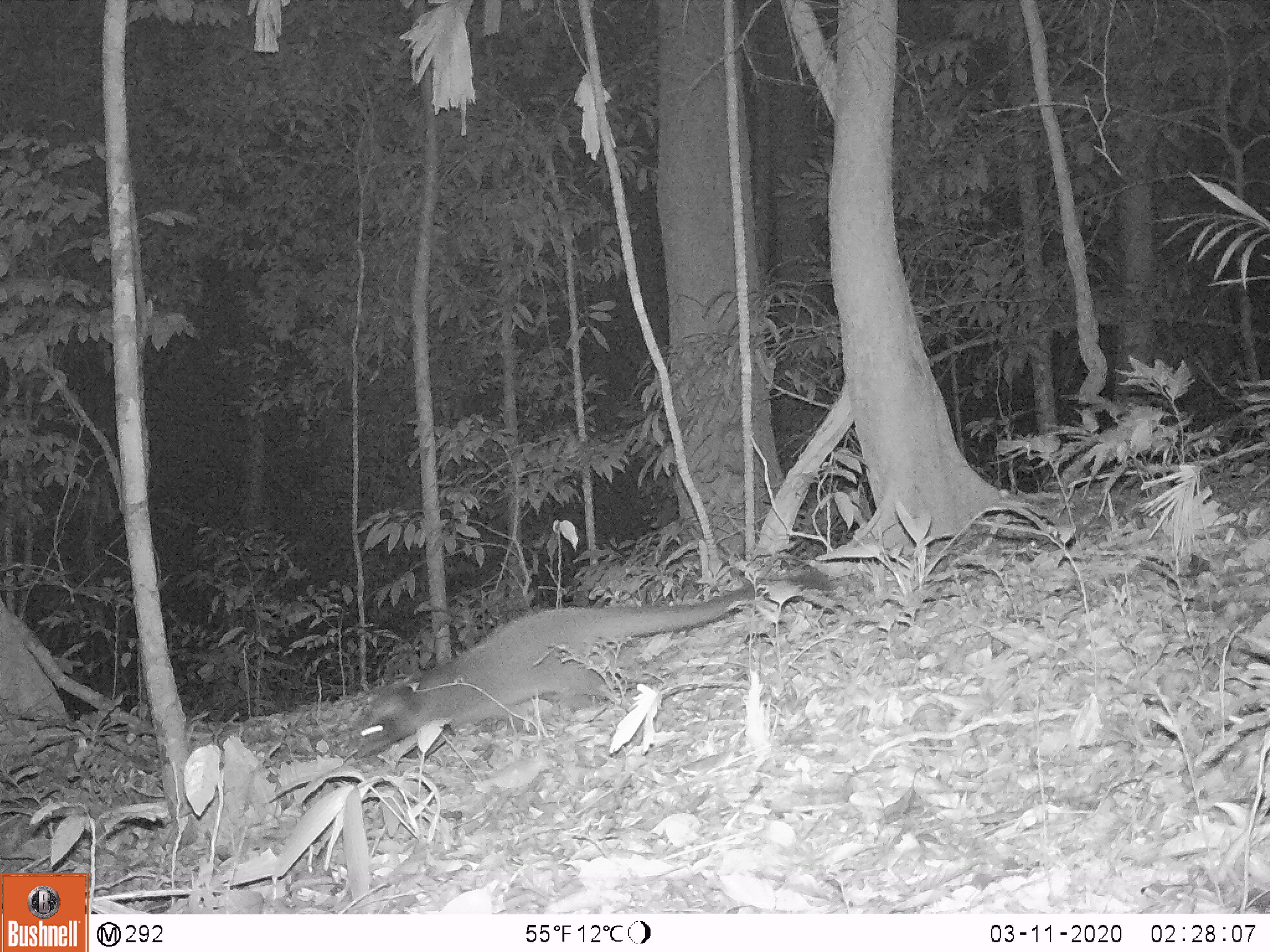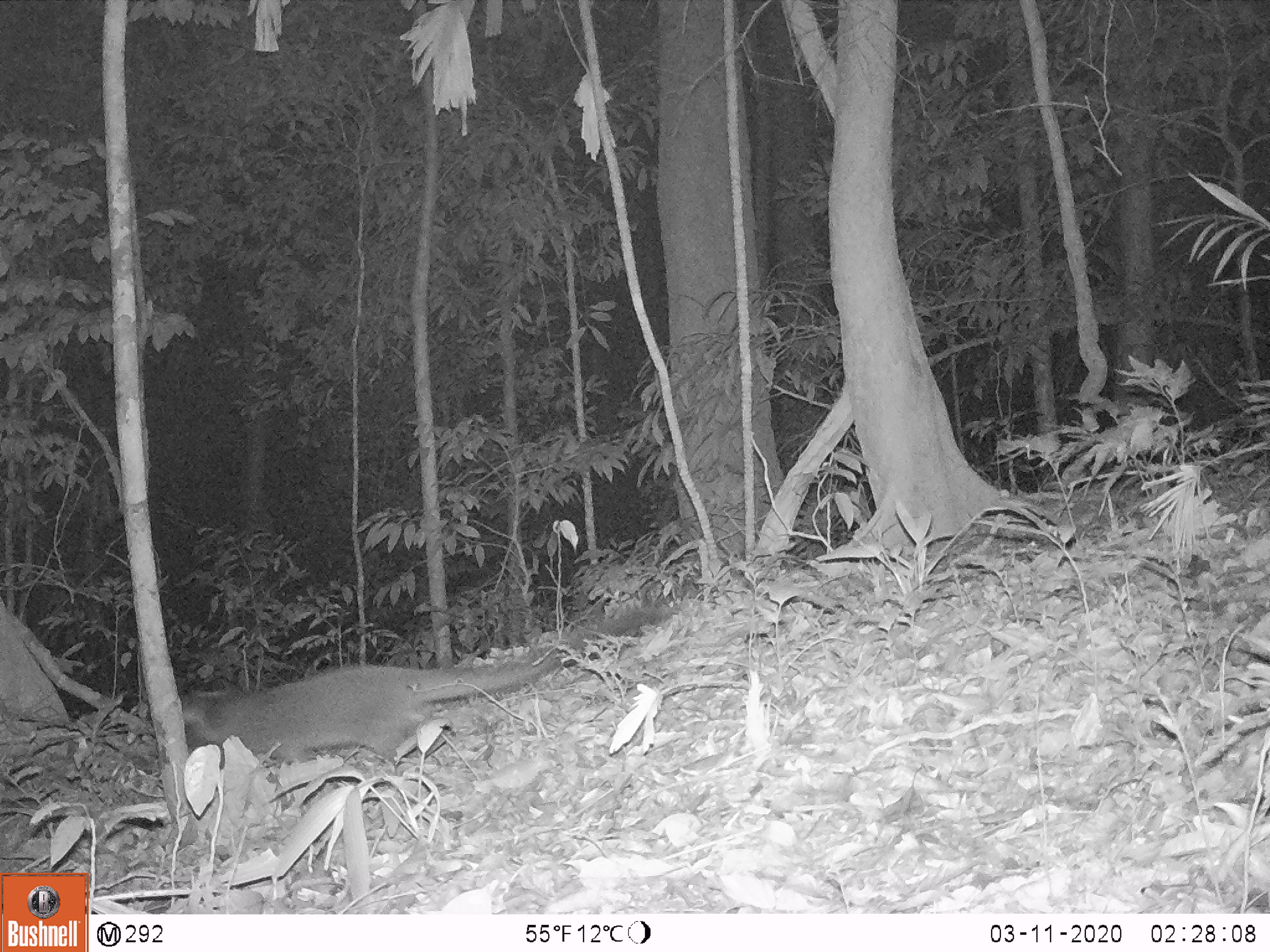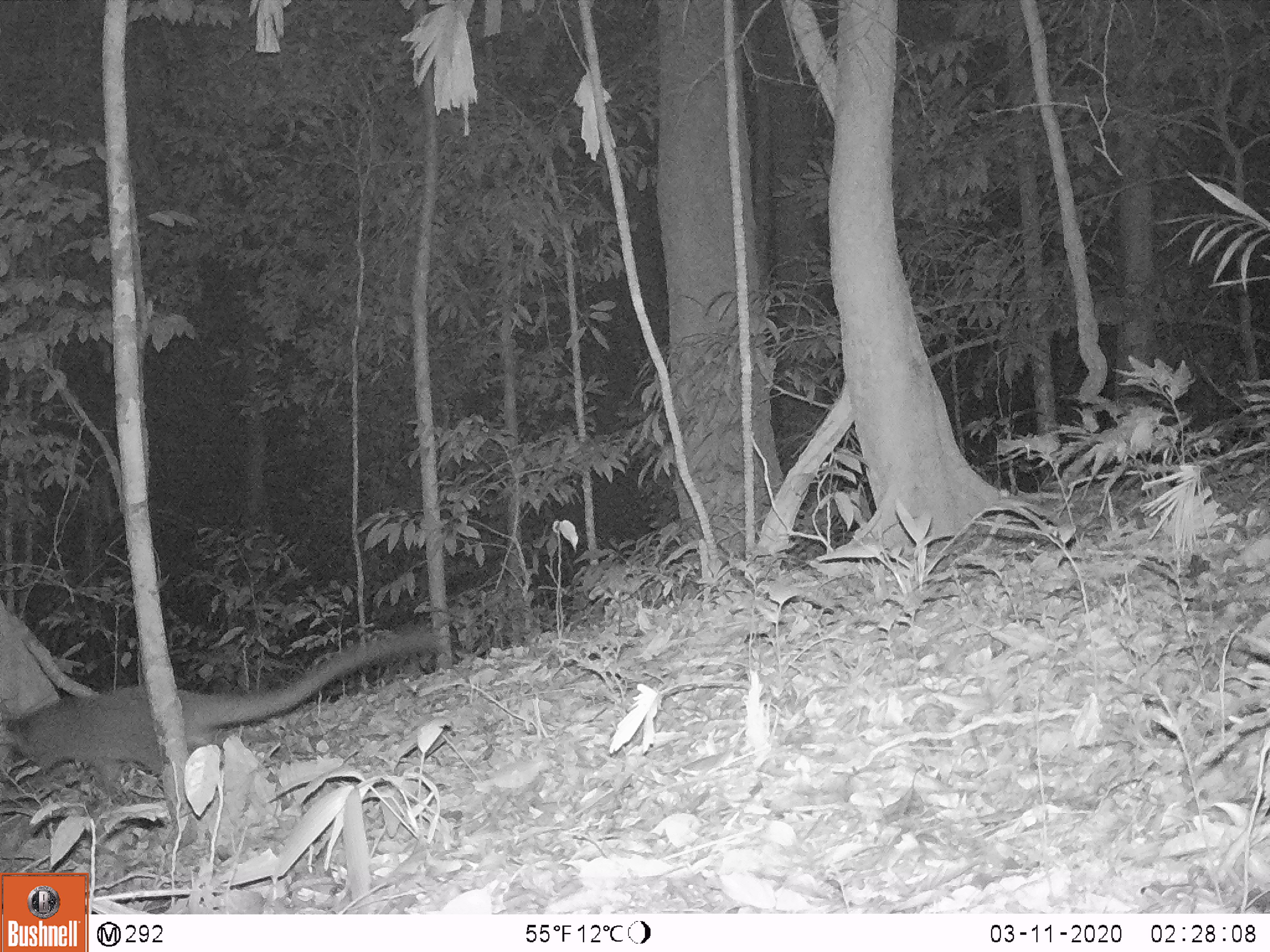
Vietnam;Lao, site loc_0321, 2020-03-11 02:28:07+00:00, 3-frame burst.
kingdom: Animalia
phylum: Chordata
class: Mammalia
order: Carnivora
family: Viverridae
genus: Paguma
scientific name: Paguma larvata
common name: masked palm civet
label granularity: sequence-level